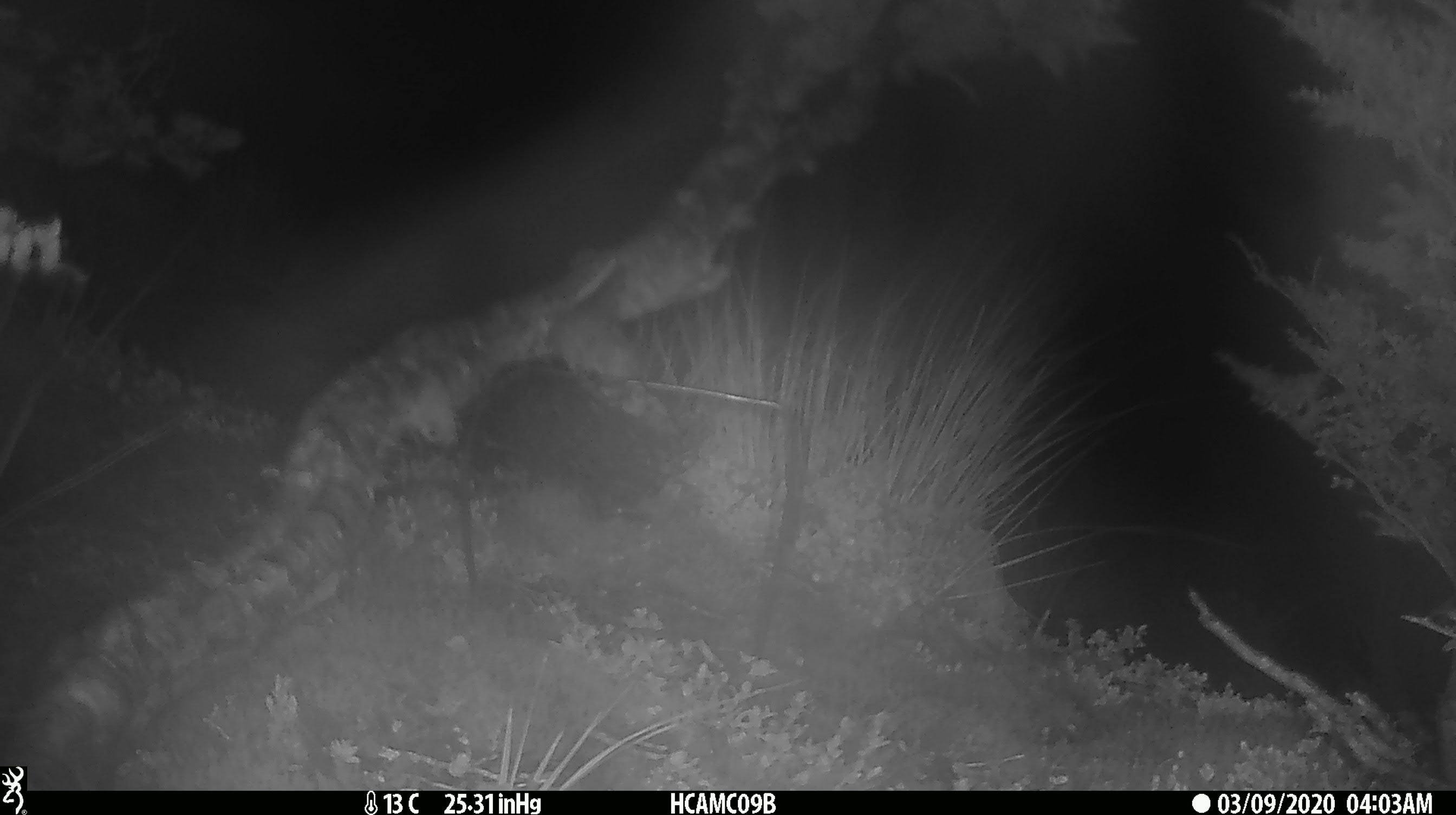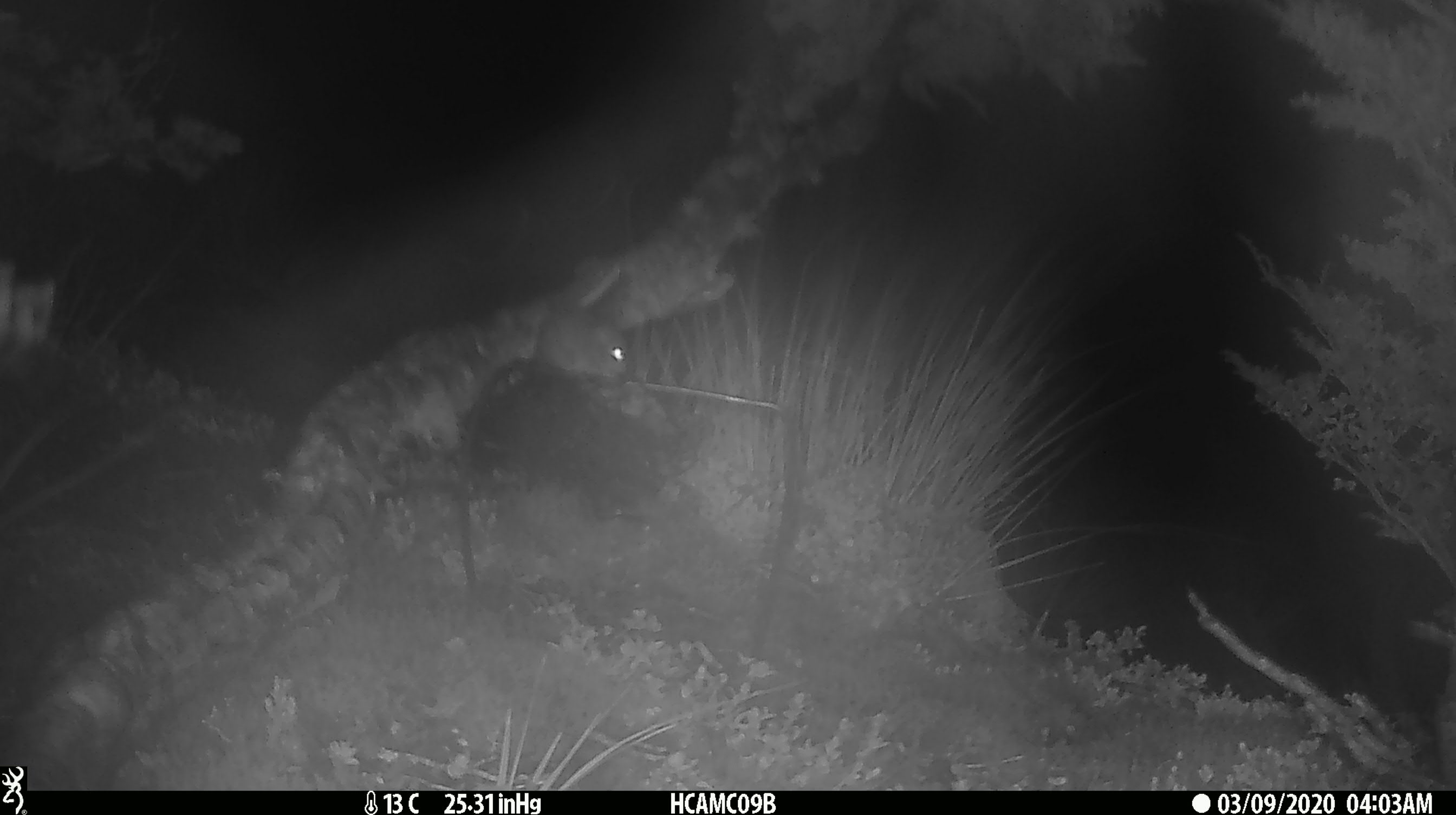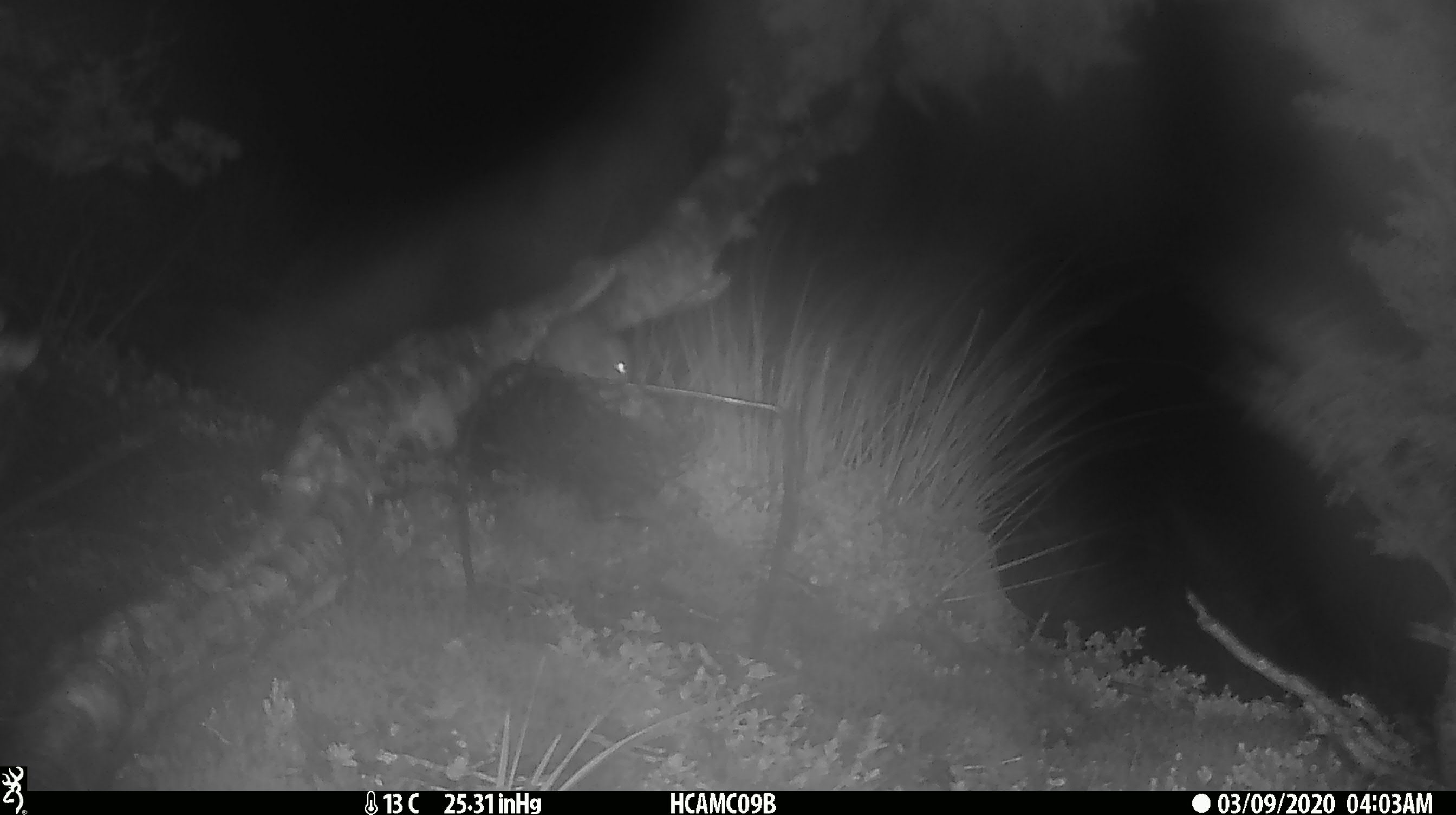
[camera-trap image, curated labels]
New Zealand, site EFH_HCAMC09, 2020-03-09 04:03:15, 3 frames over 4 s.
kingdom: Animalia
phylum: Chordata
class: Mammalia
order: Rodentia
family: Muridae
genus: Mus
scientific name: Mus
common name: mouse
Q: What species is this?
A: Mouse (Mus).